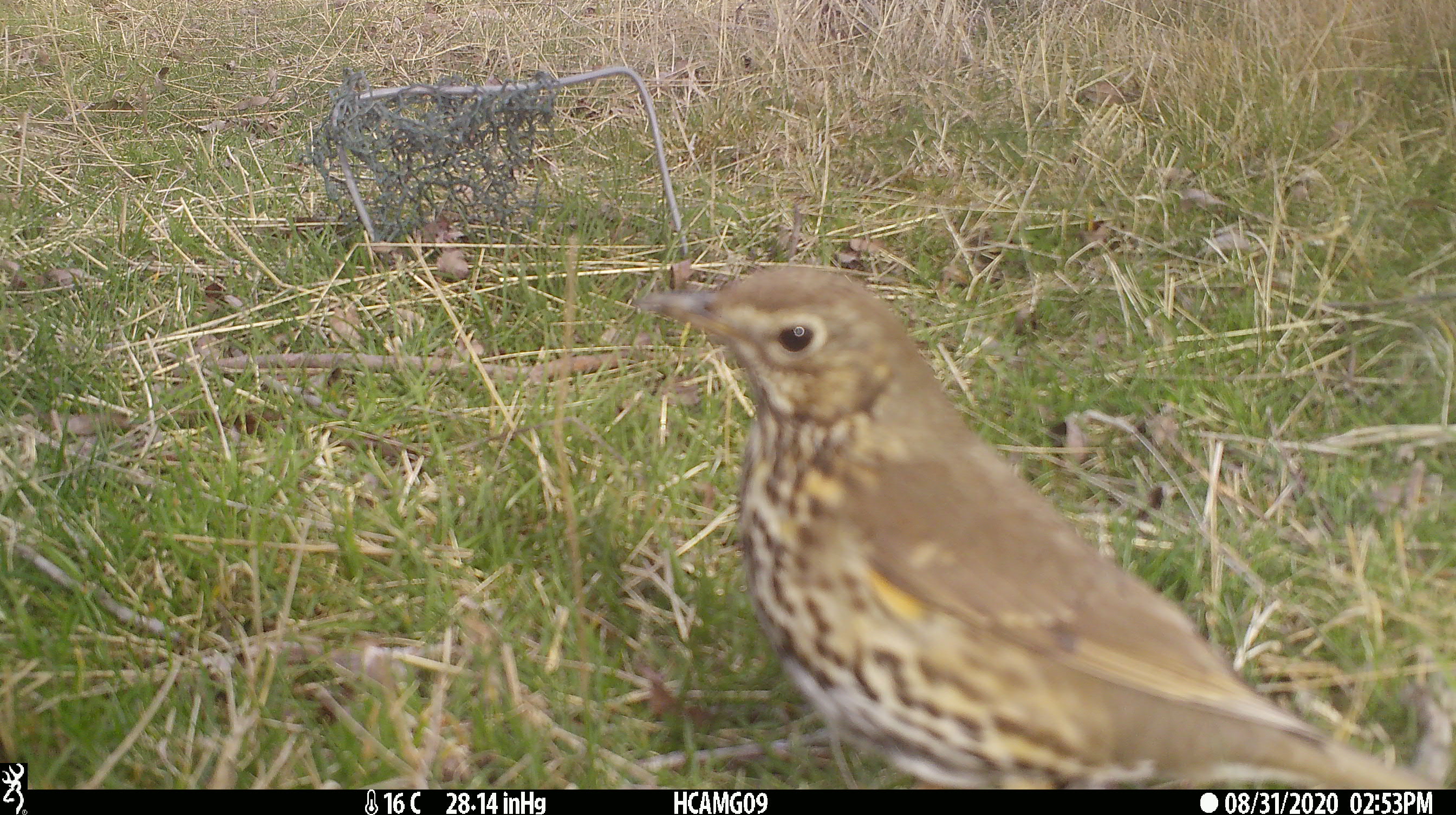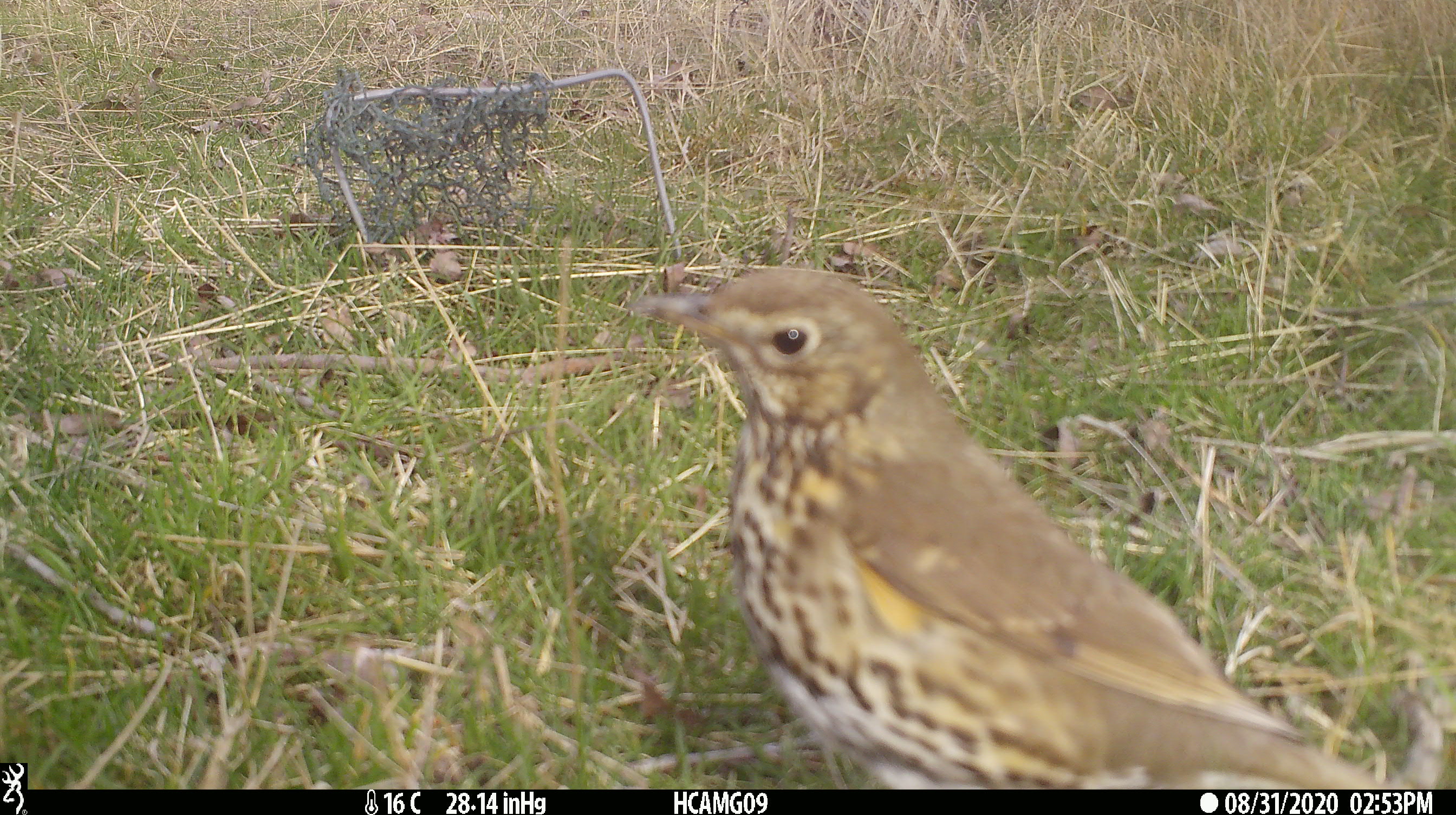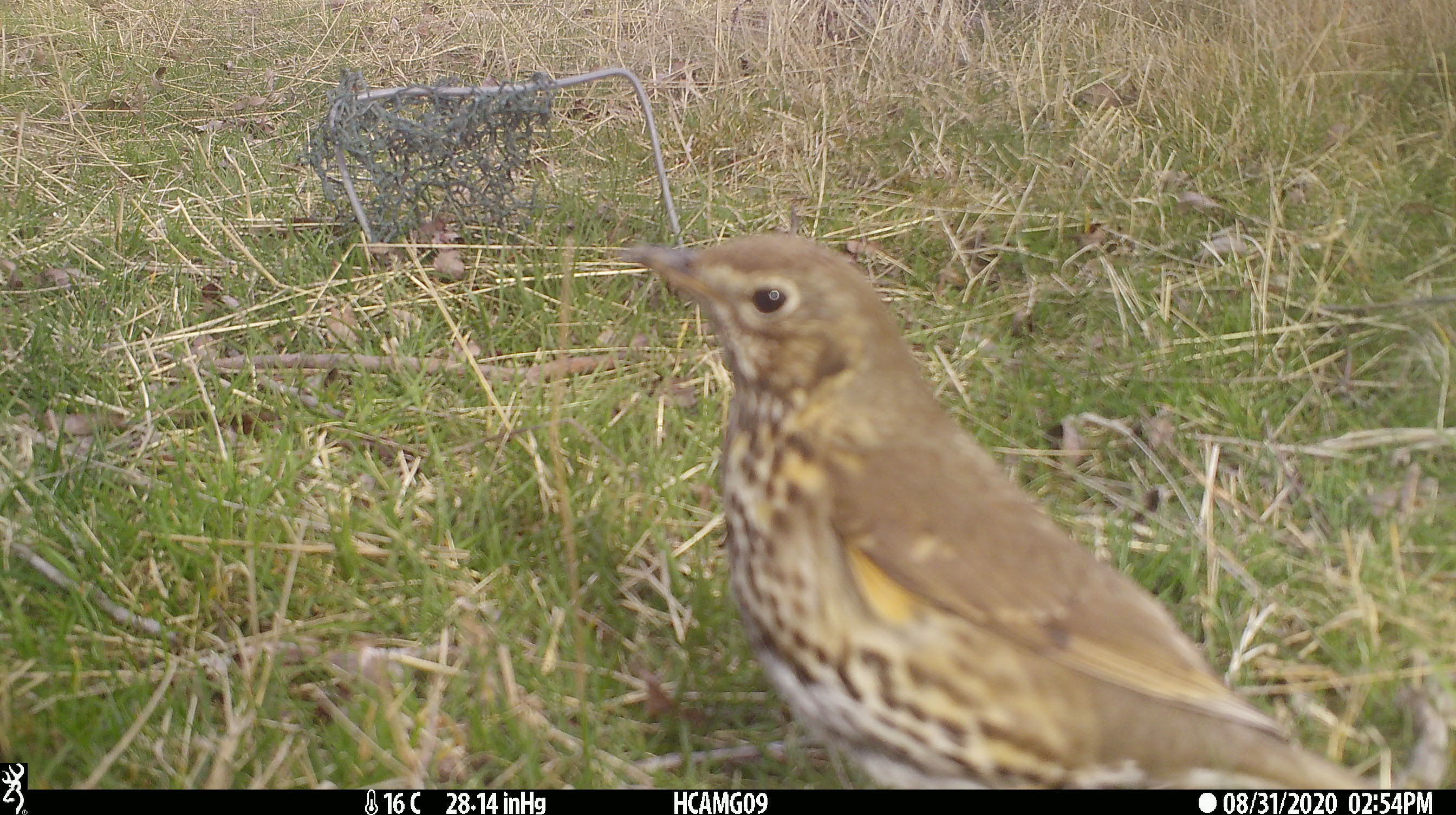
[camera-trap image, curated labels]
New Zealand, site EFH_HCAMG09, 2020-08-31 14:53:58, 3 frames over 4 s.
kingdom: Animalia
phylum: Chordata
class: Aves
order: Passeriformes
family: Turdidae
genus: Turdus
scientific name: Turdus philomelos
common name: song thrush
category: thrush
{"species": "thrush (song thrush) (Turdus philomelos)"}